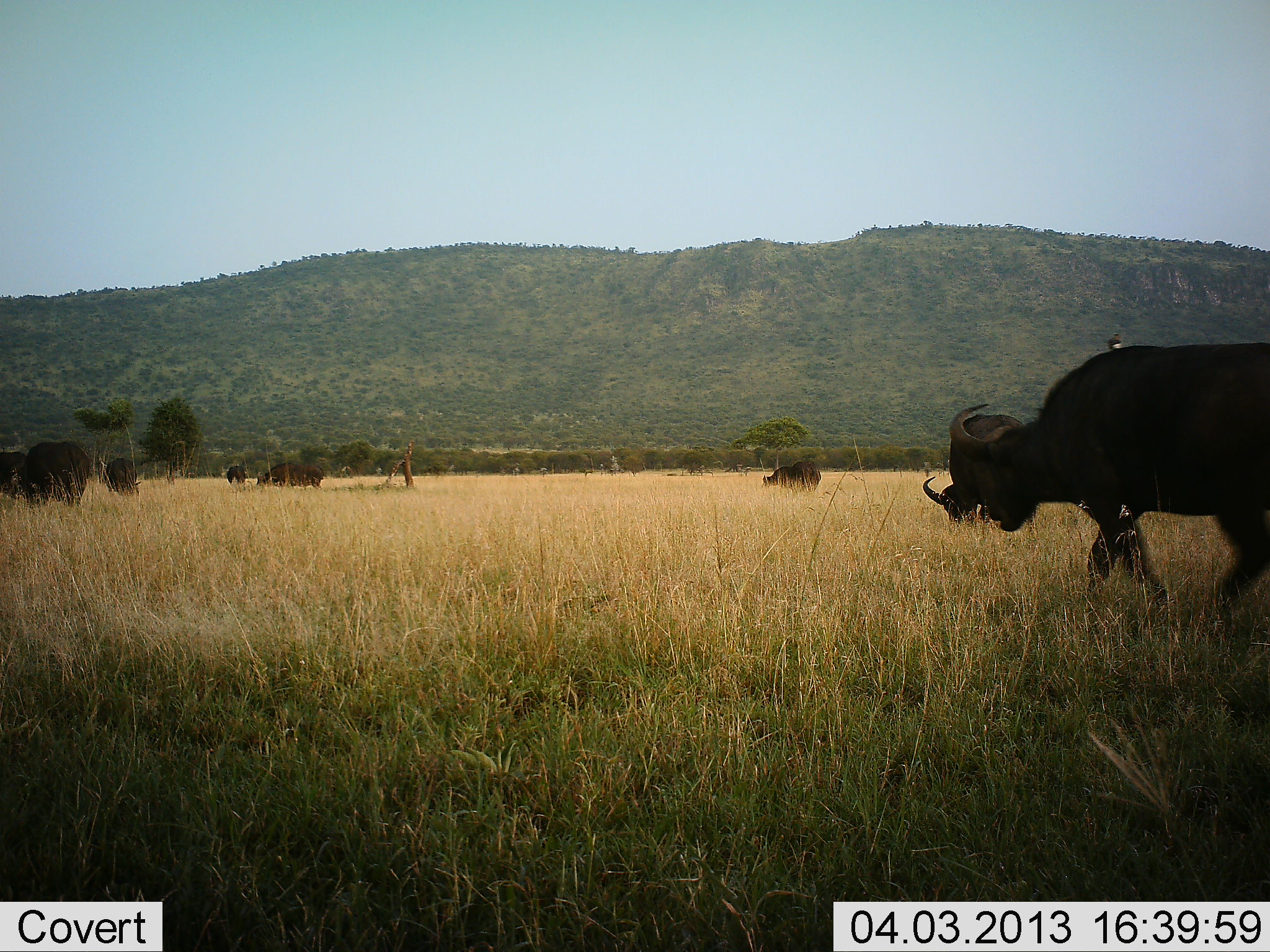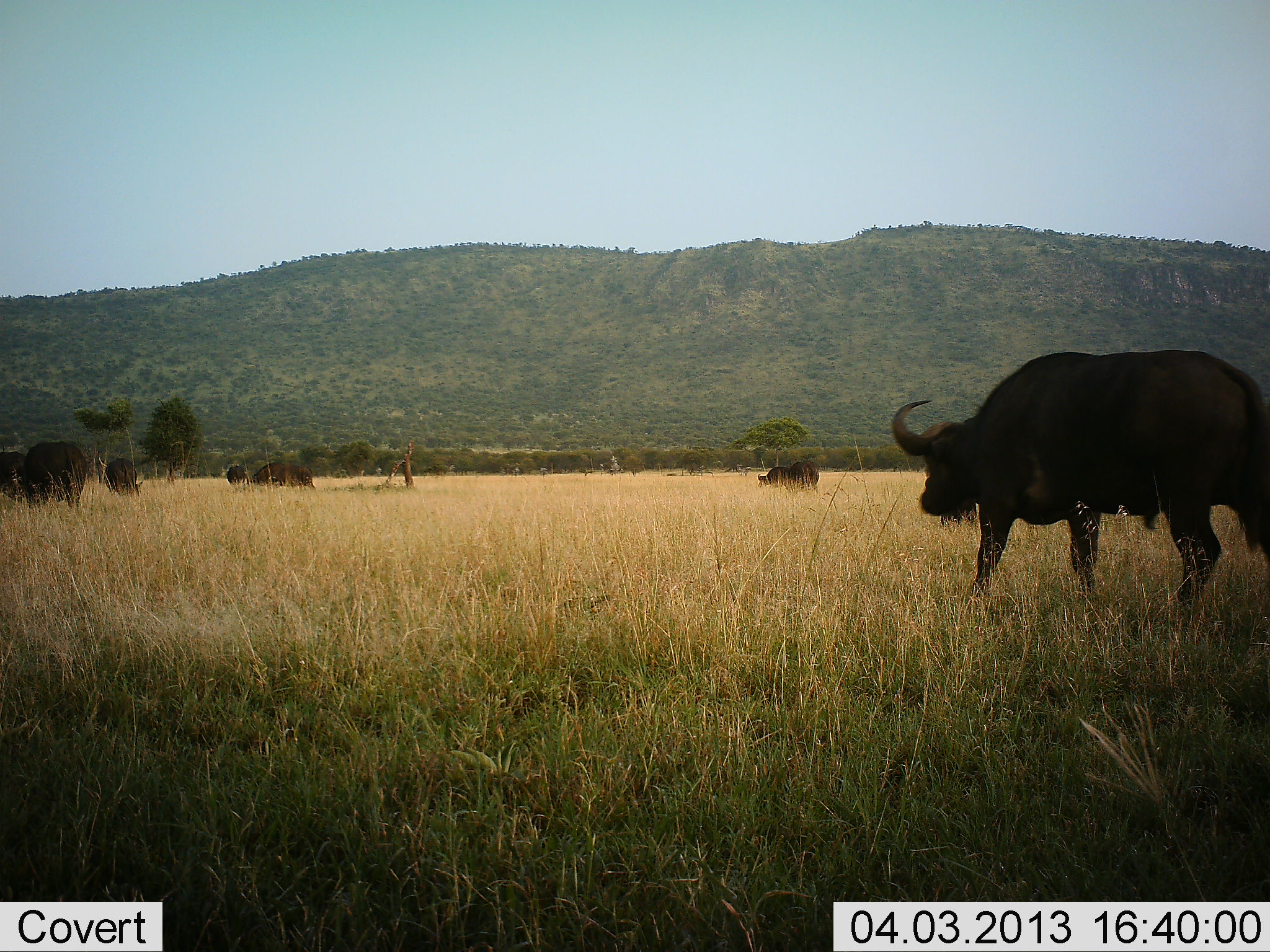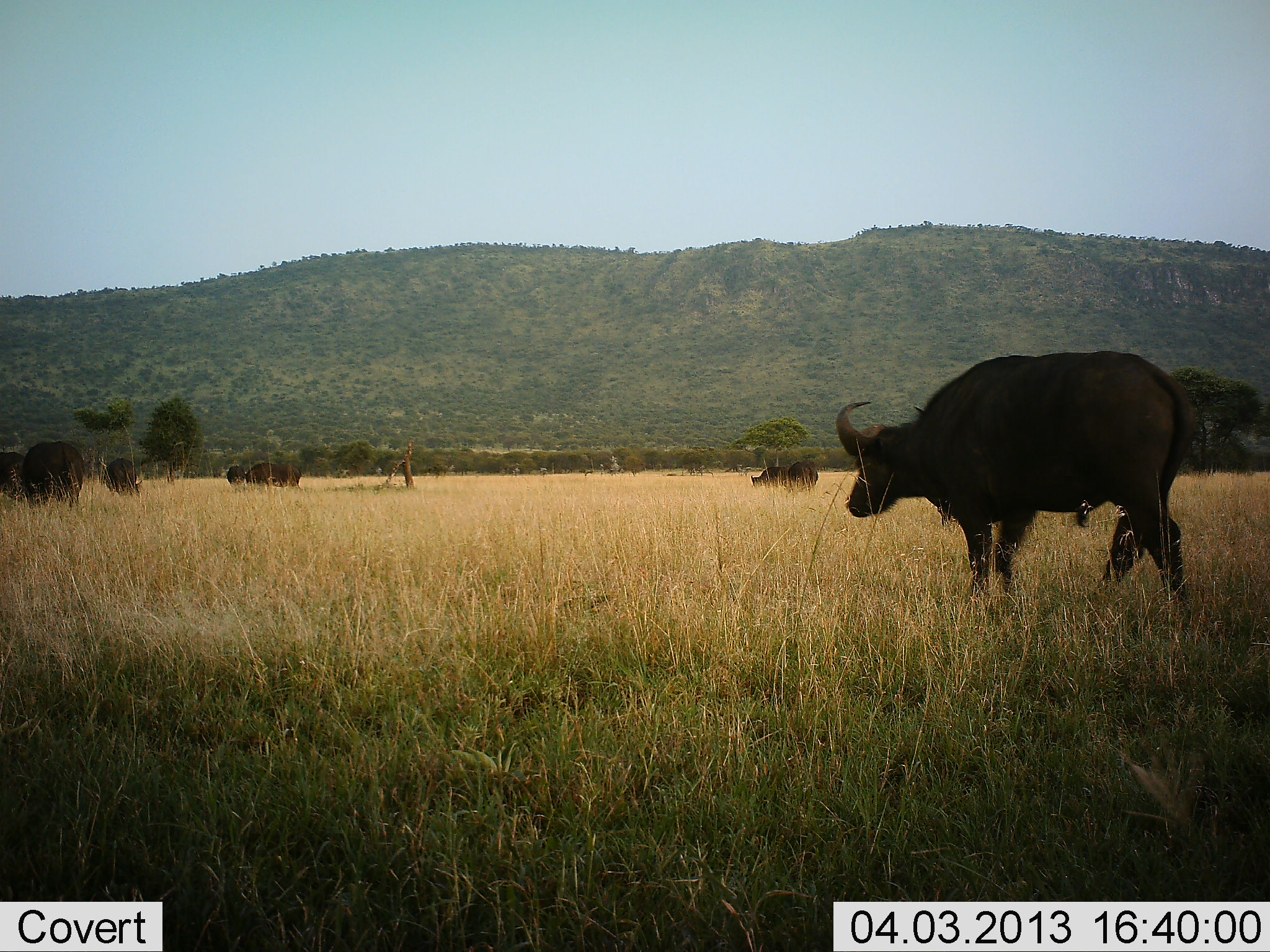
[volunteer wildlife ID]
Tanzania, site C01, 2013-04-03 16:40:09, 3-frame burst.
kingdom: Animalia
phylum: Chordata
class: Mammalia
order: Artiodactyla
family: Bovidae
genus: Syncerus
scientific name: Syncerus caffer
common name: cape buffalo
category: buffalo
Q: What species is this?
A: Buffalo (cape buffalo) (Syncerus caffer).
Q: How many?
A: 7.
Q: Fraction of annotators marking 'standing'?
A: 28%.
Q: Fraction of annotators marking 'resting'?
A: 0%.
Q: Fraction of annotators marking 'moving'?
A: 83%.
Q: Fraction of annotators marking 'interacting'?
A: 0%.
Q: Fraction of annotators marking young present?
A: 3%.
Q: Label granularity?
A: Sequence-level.